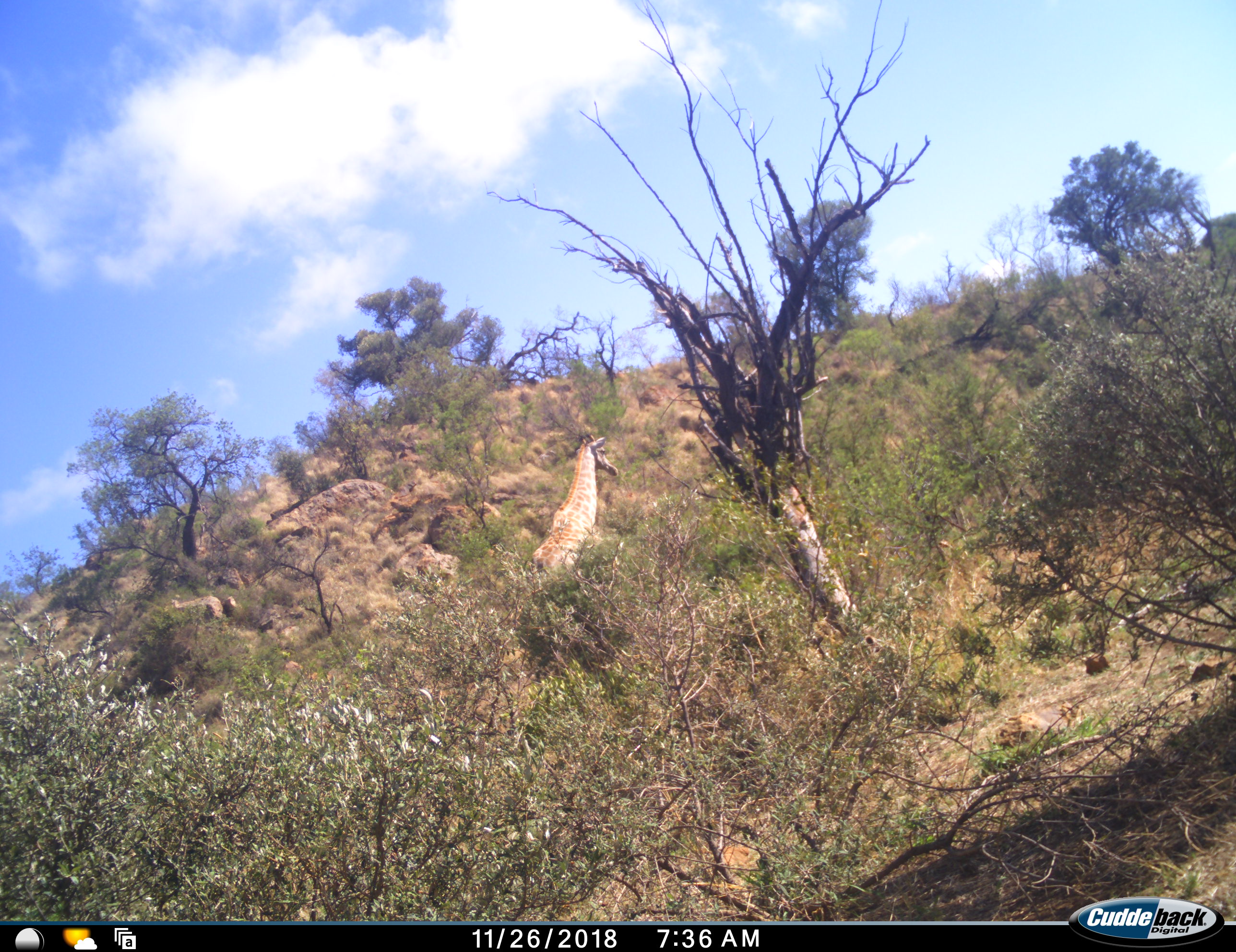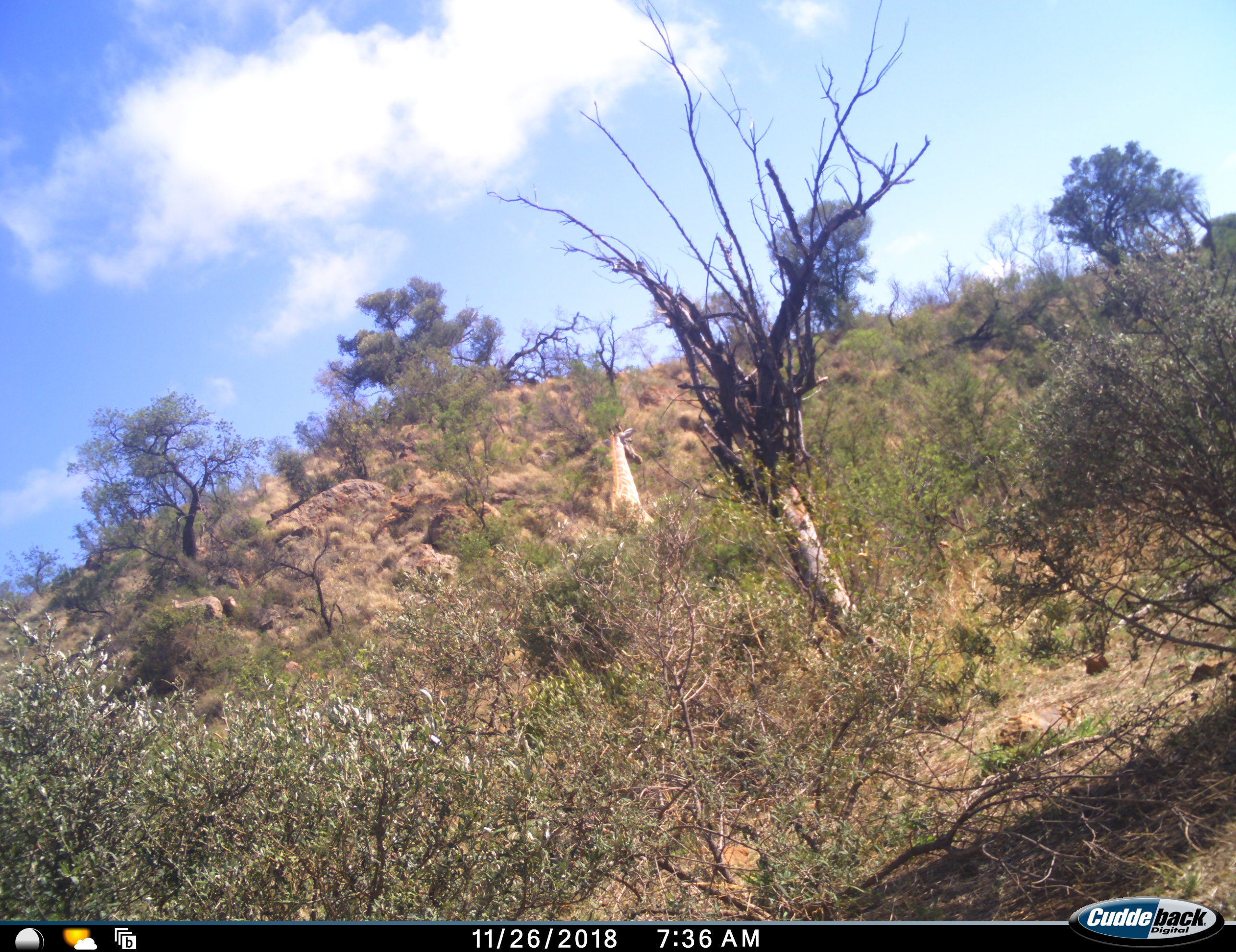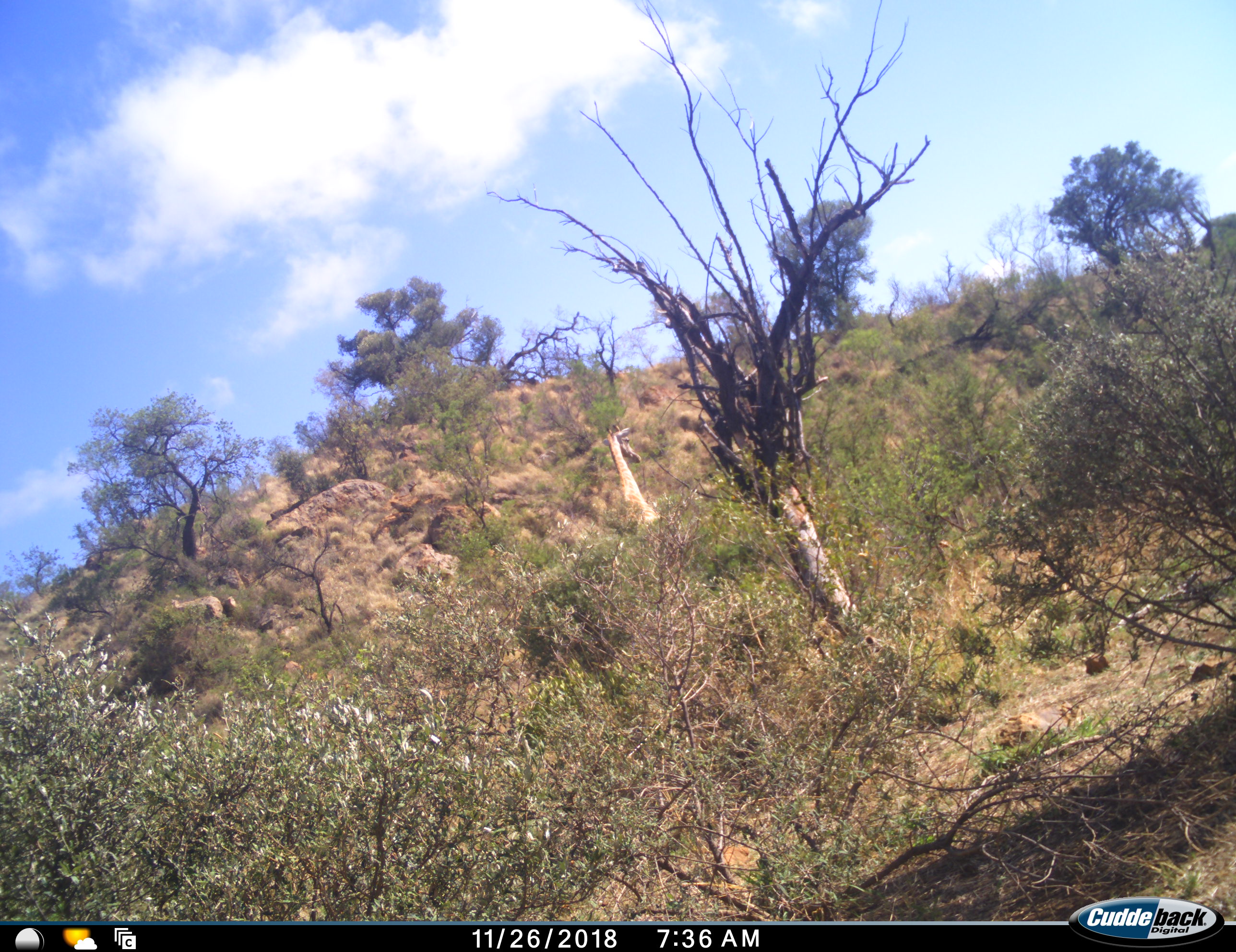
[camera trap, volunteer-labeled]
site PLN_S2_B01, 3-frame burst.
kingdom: Animalia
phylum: Chordata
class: Mammalia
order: Artiodactyla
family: Giraffidae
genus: Giraffa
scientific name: Giraffa camelopardalis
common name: giraffe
Giraffe (Giraffa camelopardalis), count 1. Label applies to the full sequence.